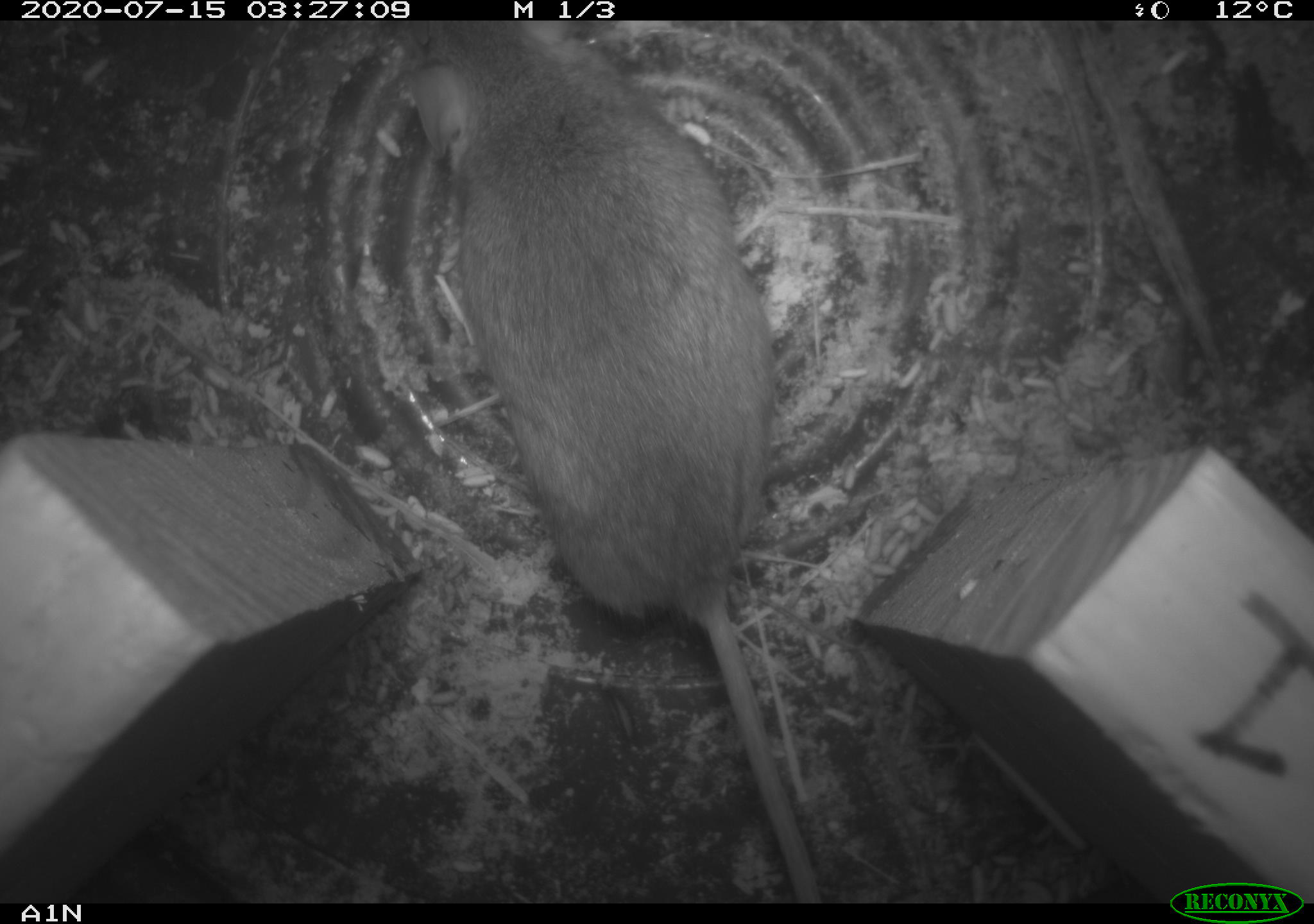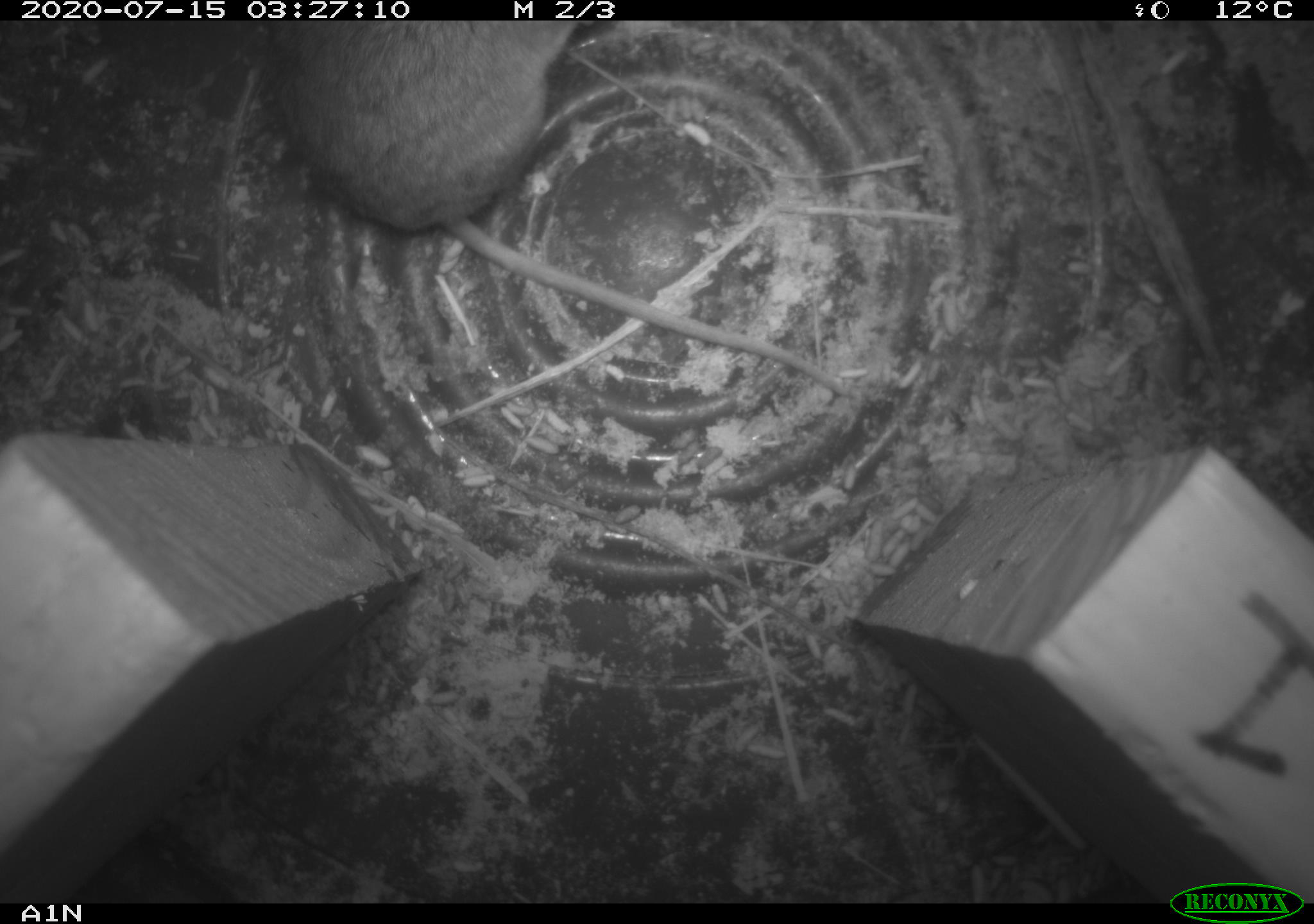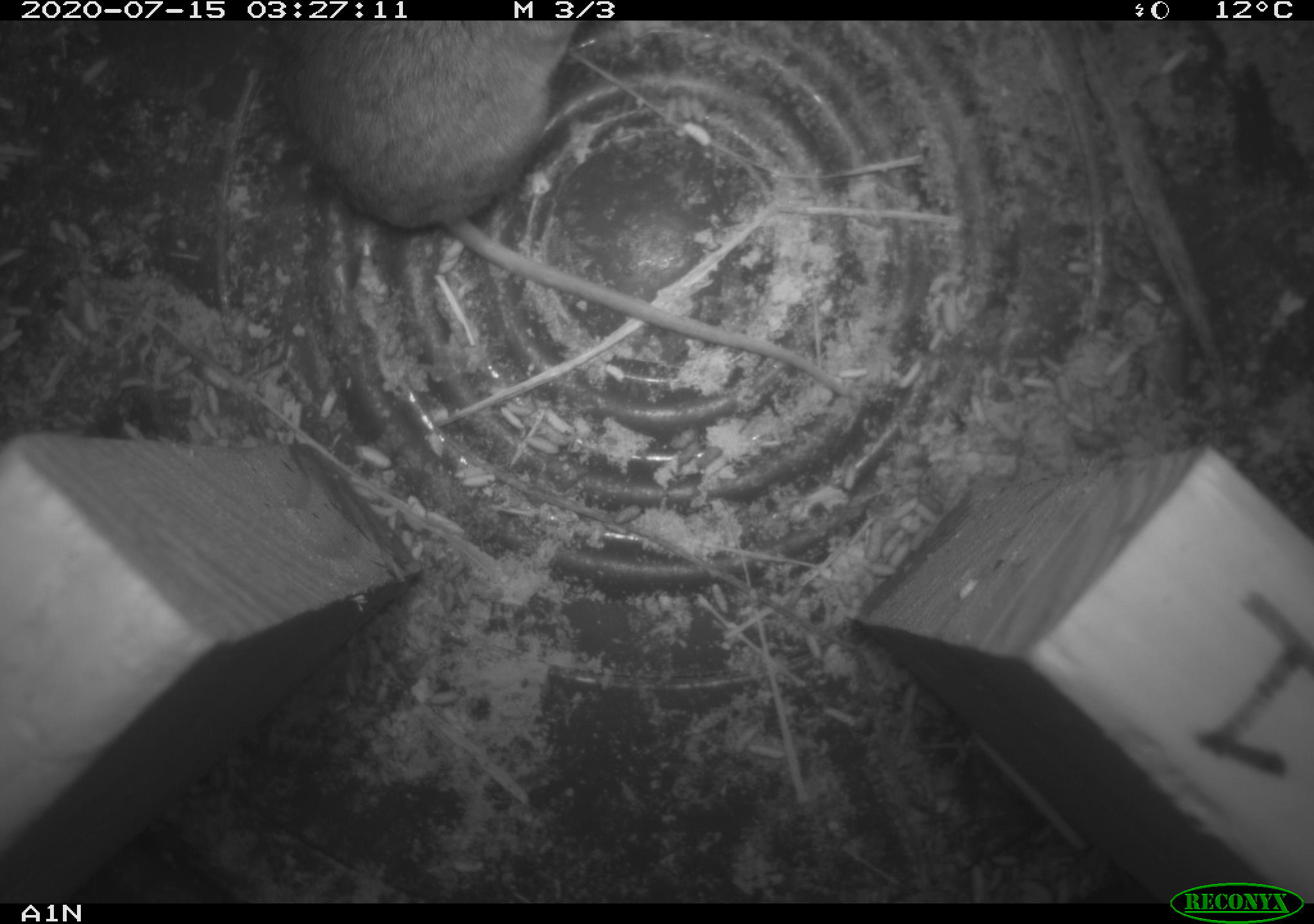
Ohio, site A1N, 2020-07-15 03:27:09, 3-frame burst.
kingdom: Animalia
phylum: Chordata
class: Mammalia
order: Rodentia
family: Cricetidae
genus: Peromyscus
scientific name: Peromyscus leucopus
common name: white-footed mouse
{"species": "white-footed mouse (Peromyscus leucopus)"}